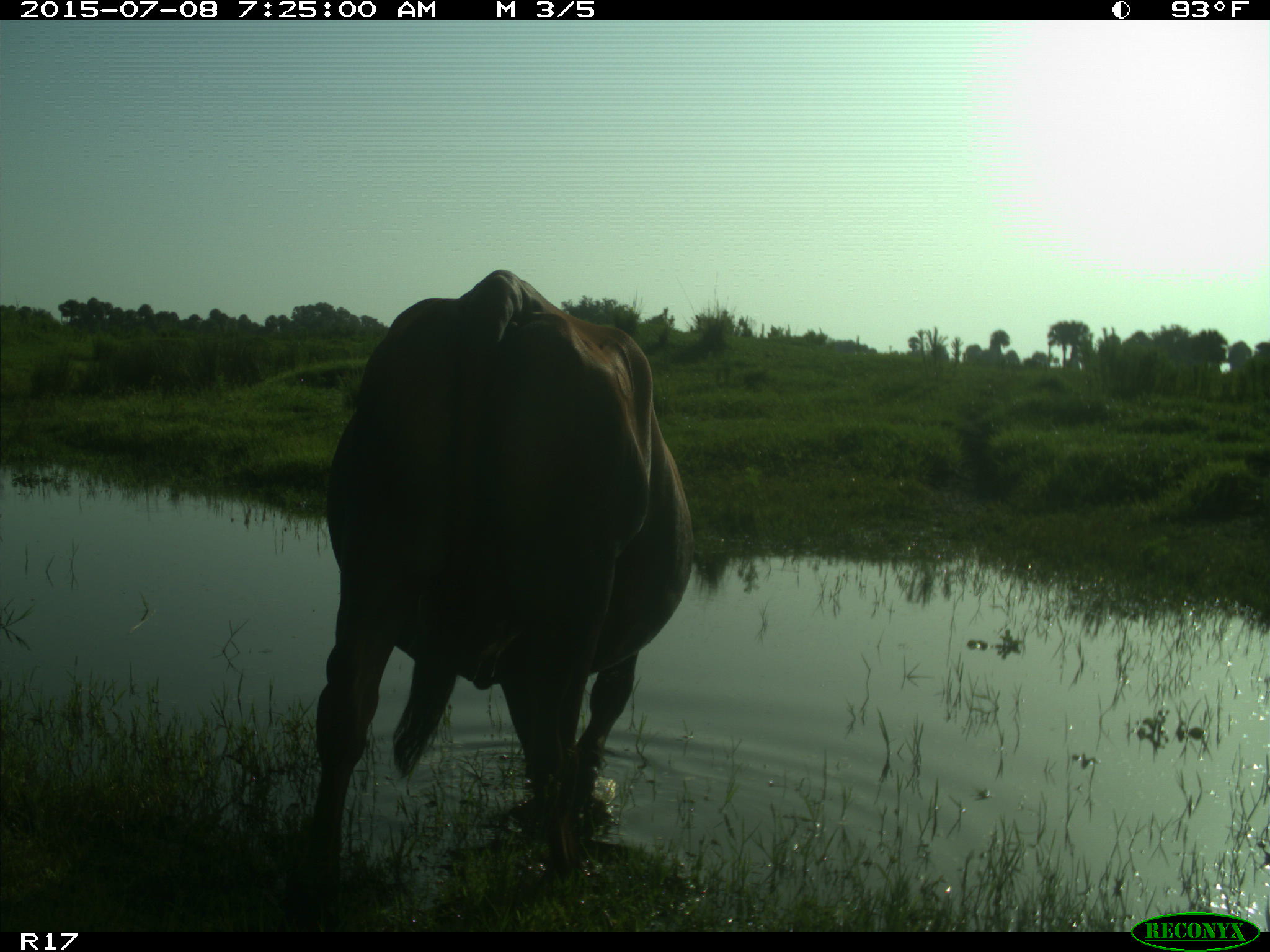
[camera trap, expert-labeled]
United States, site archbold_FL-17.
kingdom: Animalia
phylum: Chordata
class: Mammalia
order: Artiodactyla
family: Bovidae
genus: Bos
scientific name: Bos taurus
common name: domestic cow